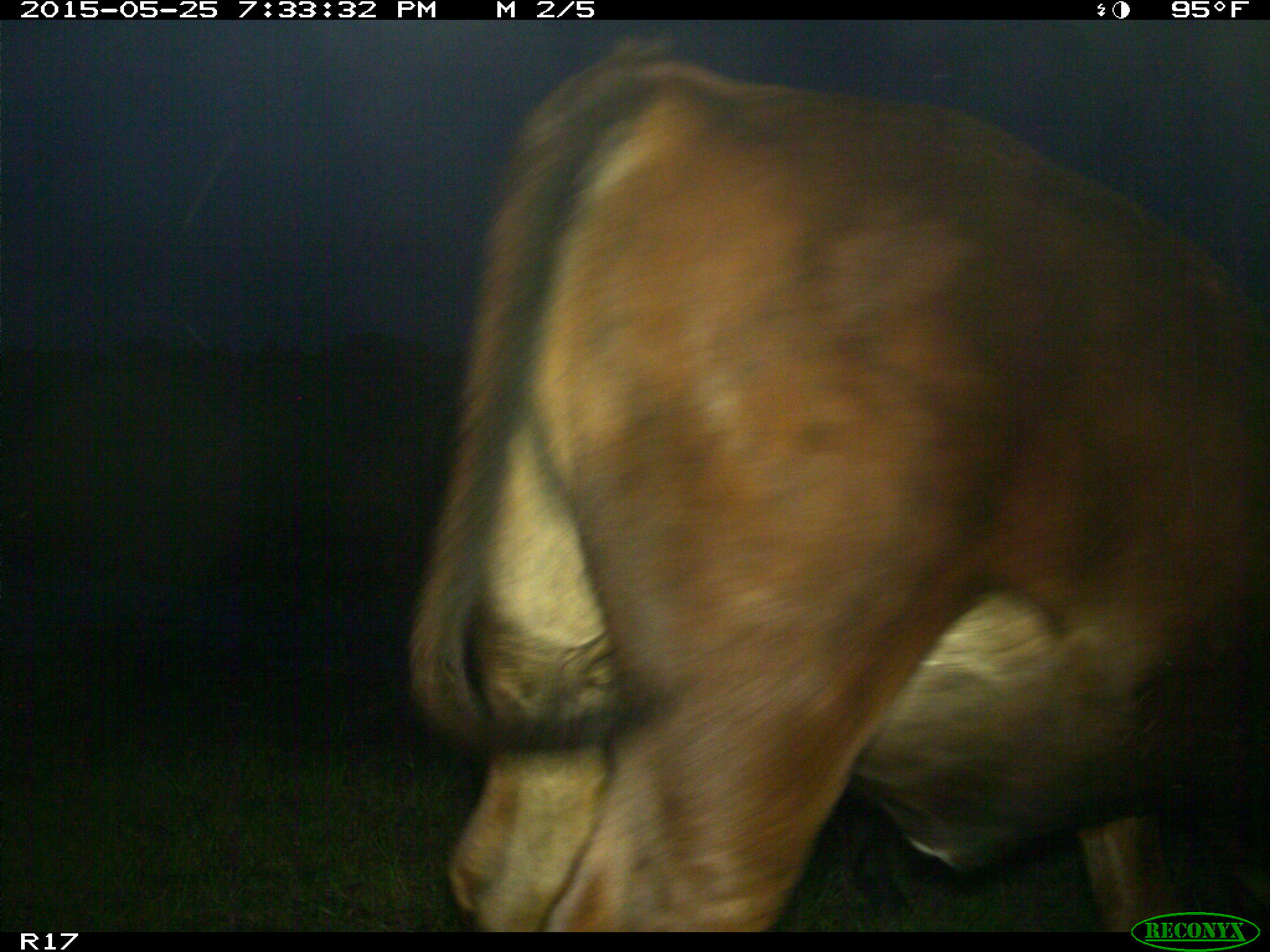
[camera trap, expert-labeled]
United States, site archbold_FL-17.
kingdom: Animalia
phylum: Chordata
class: Mammalia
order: Artiodactyla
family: Bovidae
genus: Bos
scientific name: Bos taurus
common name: domestic cow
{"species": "Bos taurus (domestic cow)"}